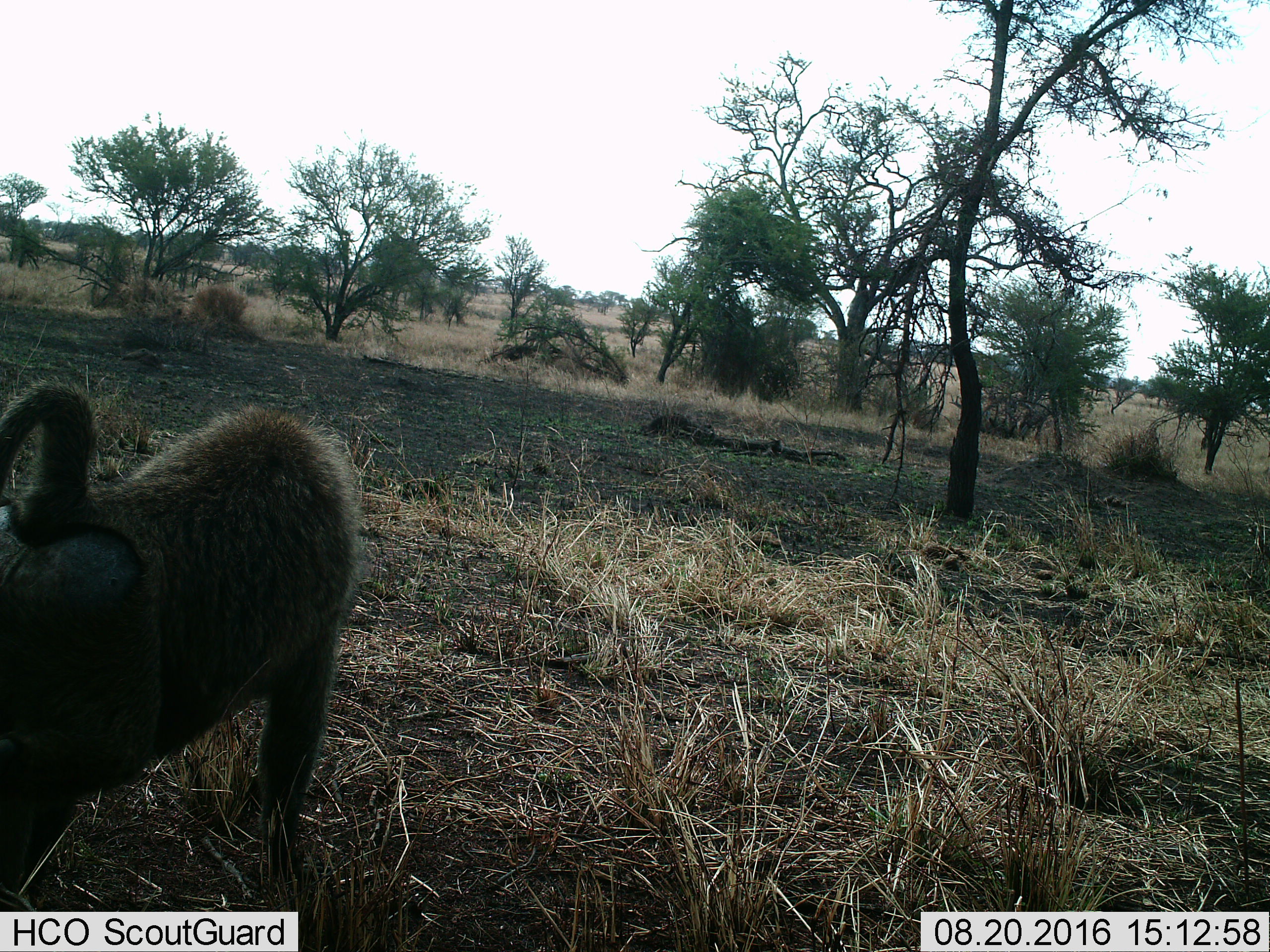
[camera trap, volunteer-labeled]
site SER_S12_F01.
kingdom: Animalia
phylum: Chordata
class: Mammalia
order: Primates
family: Cercopithecidae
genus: Papio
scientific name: Papio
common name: baboon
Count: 1.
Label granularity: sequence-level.